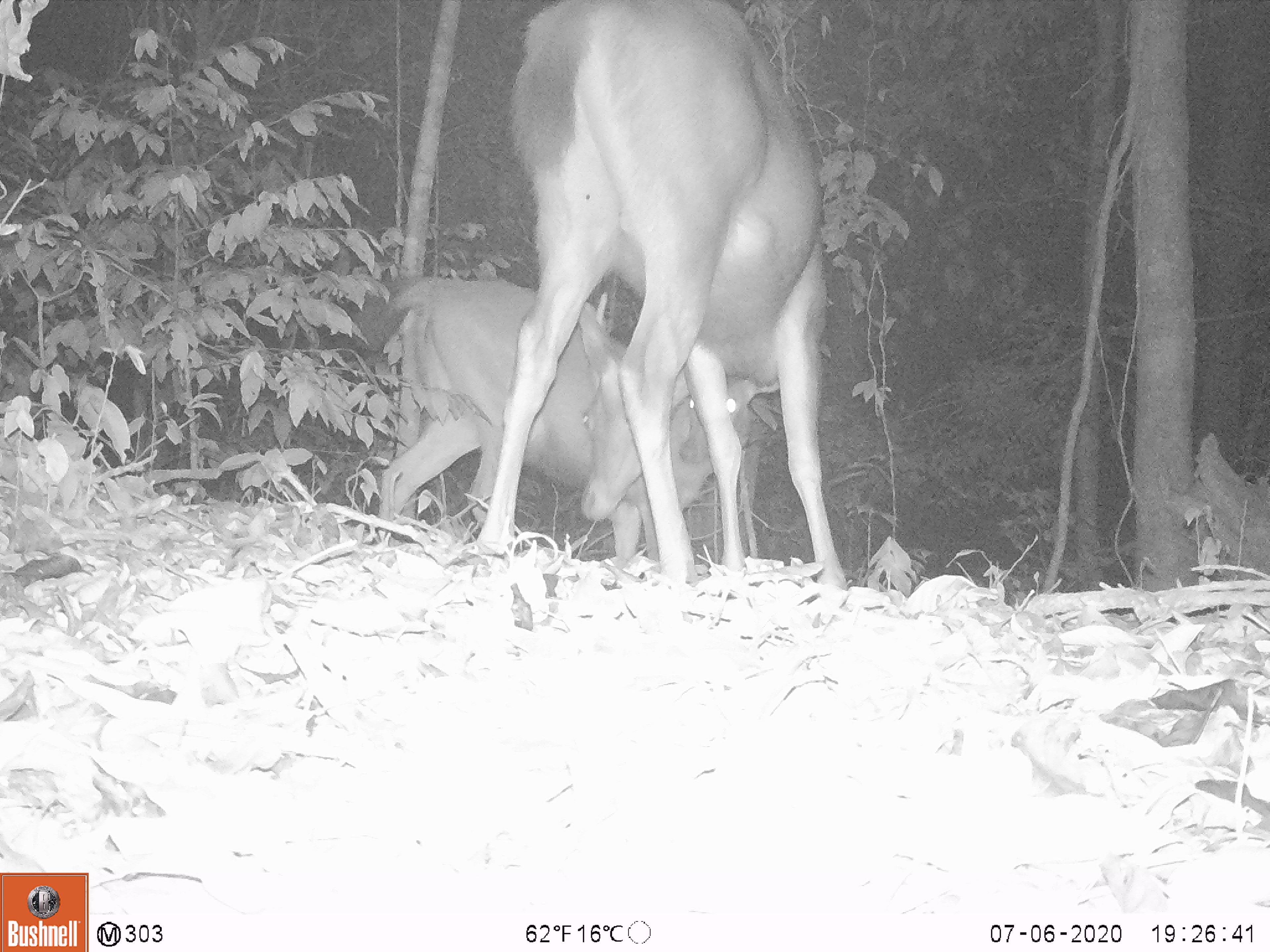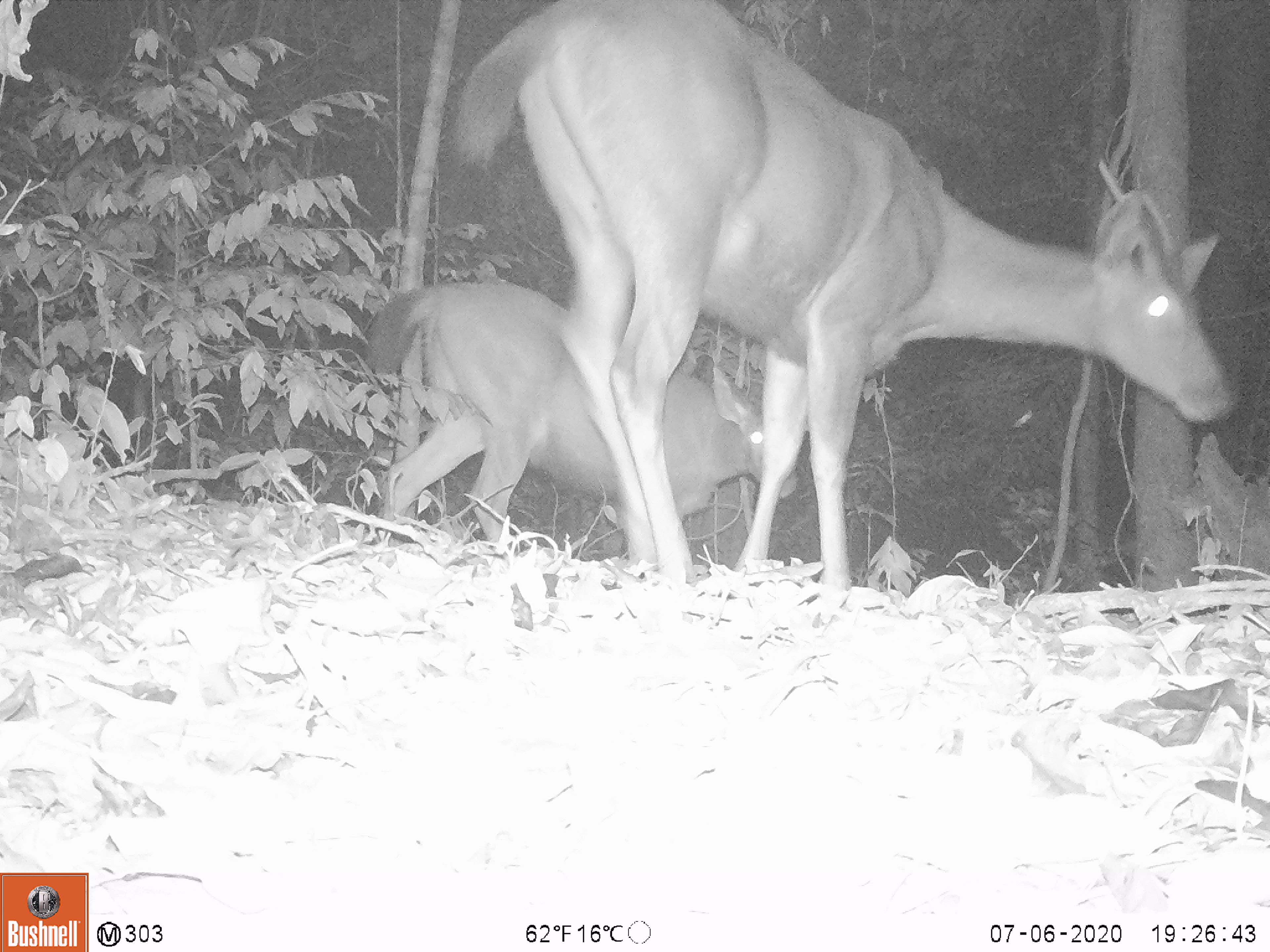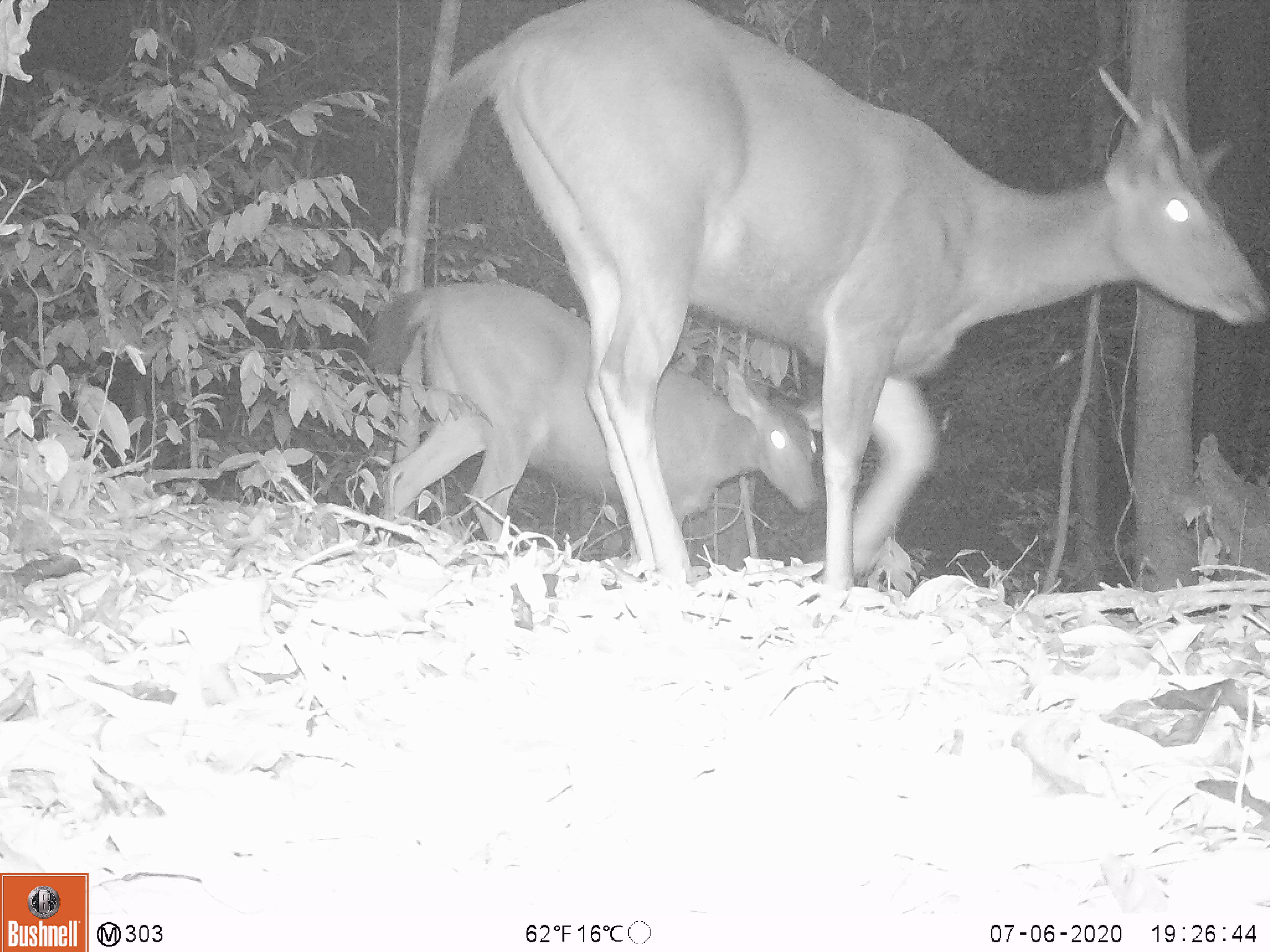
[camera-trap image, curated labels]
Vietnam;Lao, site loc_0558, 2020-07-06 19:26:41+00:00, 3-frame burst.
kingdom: Animalia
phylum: Chordata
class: Mammalia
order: Artiodactyla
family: Cervidae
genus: Rusa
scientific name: Rusa unicolor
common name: sambar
Sambar (Rusa unicolor). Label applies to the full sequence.